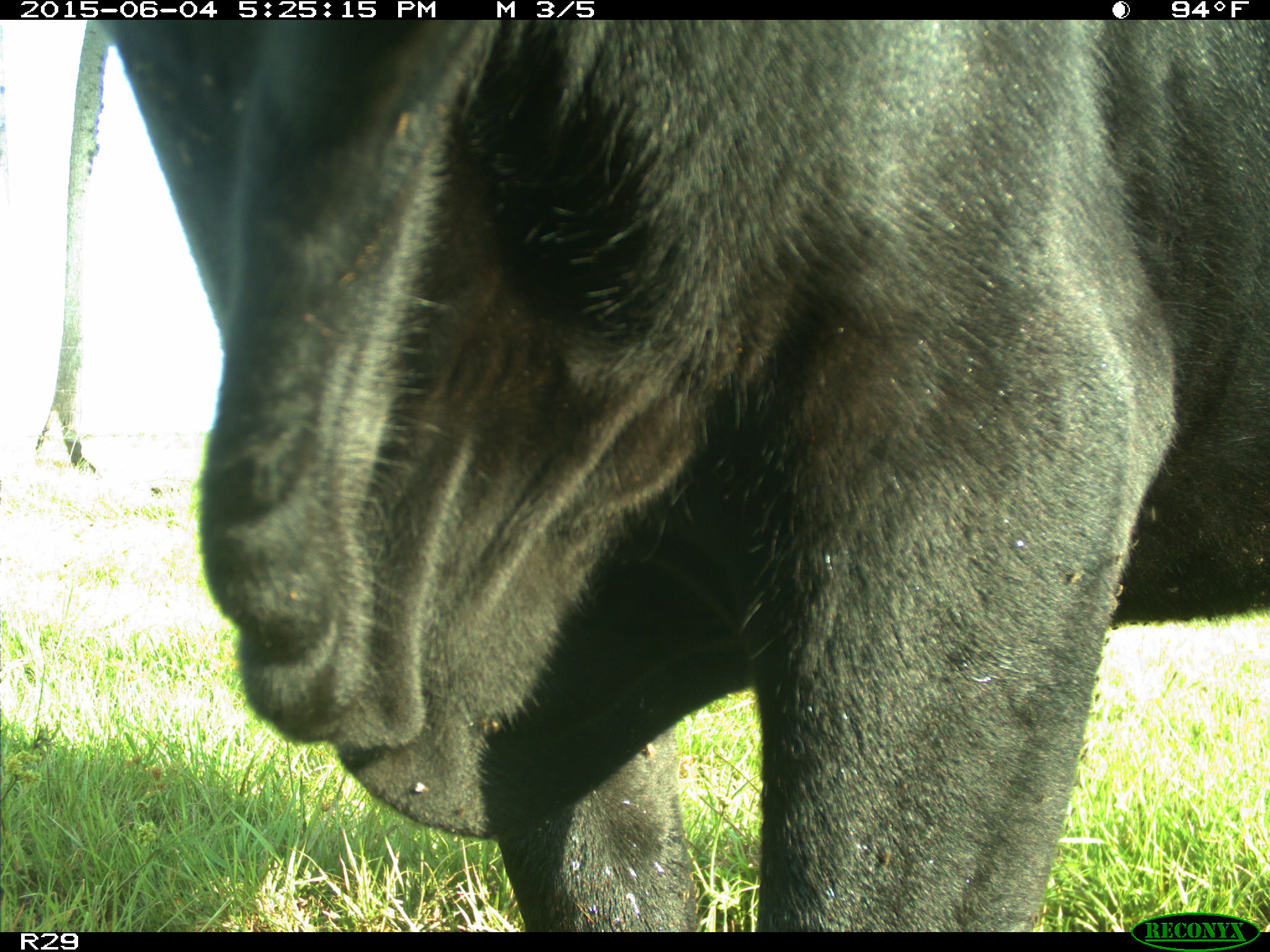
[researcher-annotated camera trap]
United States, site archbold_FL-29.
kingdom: Animalia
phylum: Chordata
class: Mammalia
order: Artiodactyla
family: Bovidae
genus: Bos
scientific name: Bos taurus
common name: domestic cow